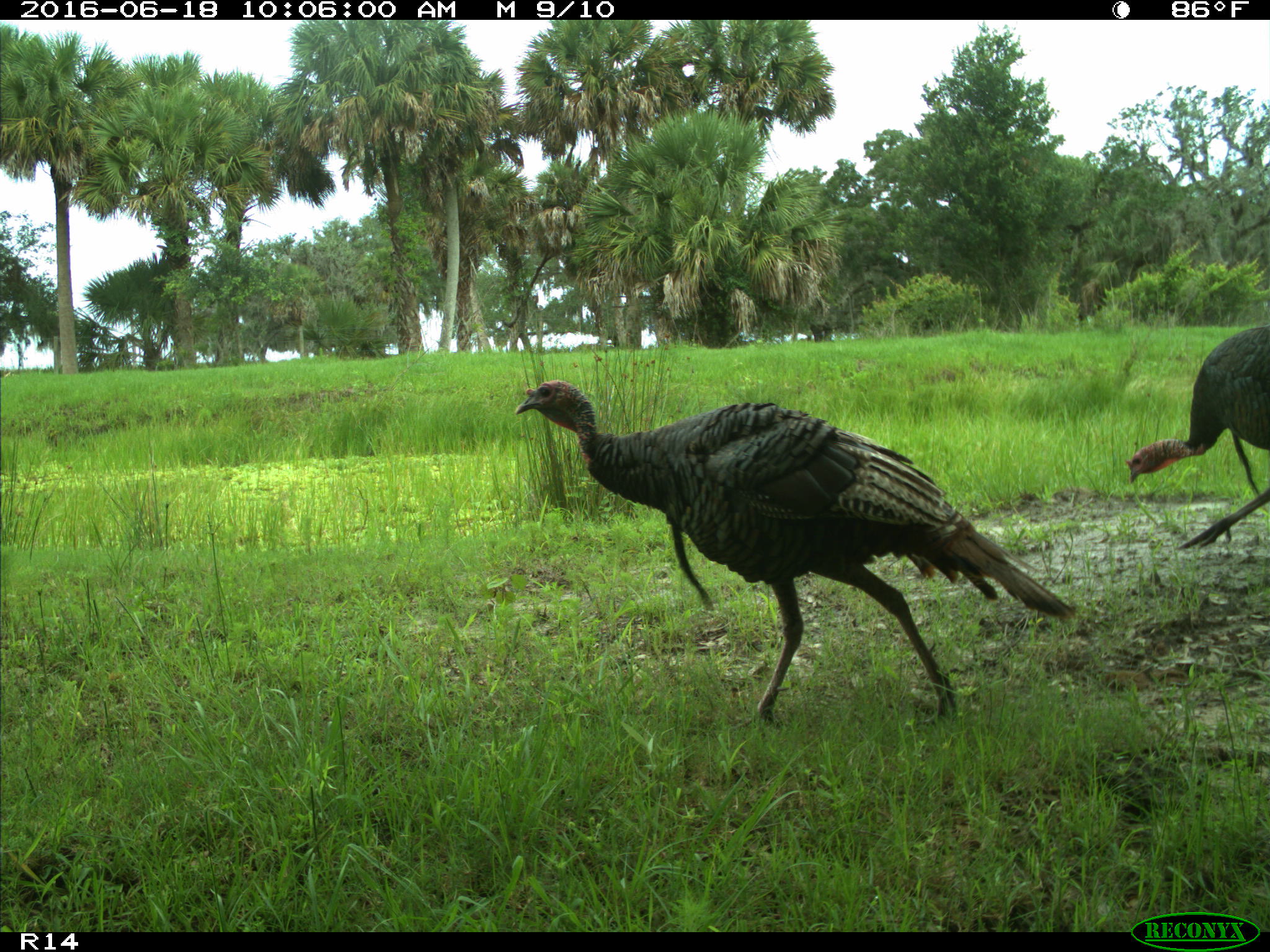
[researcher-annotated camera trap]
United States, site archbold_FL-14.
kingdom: Animalia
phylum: Chordata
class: Aves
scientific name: Aves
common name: birds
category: unidentified bird